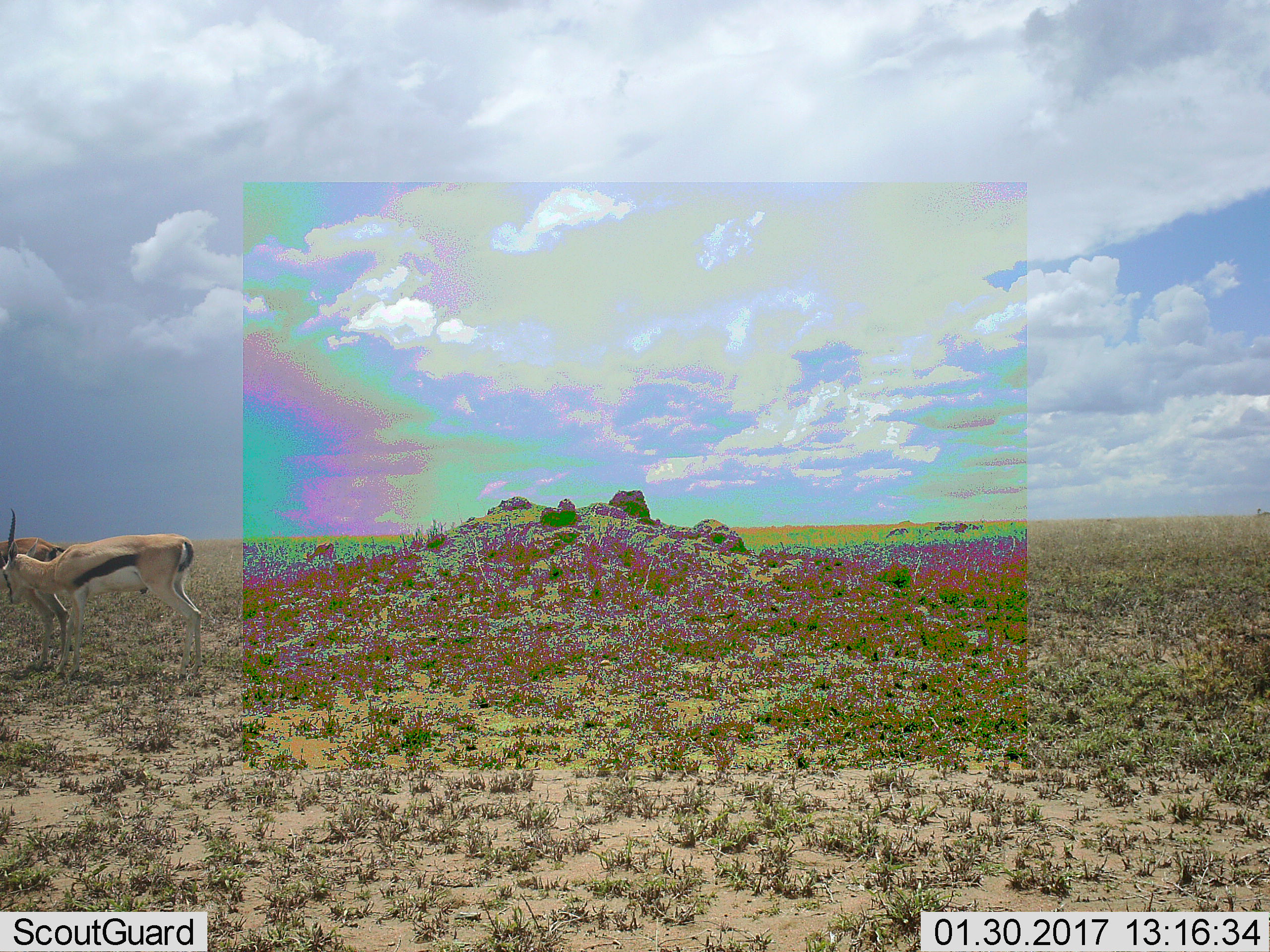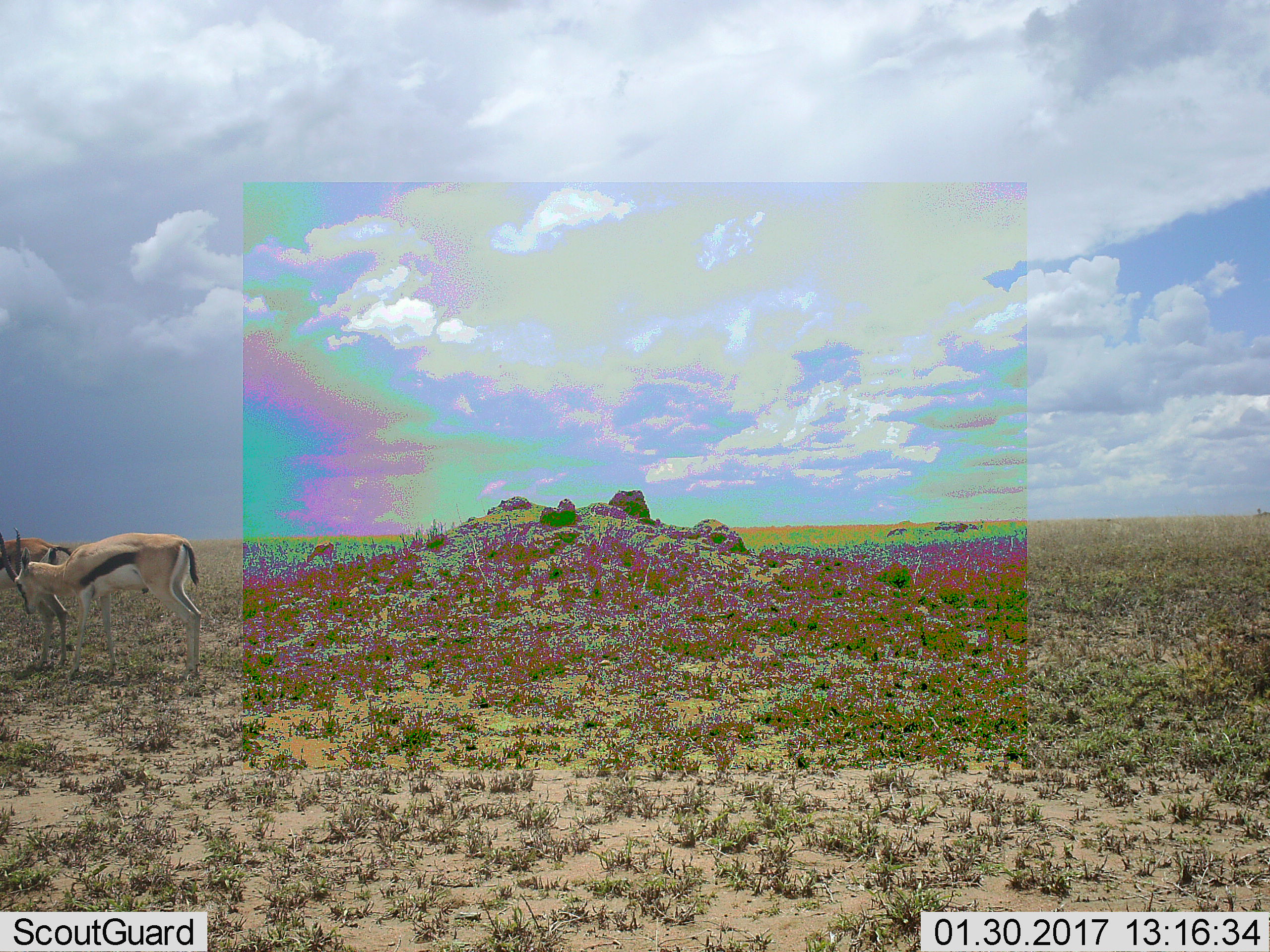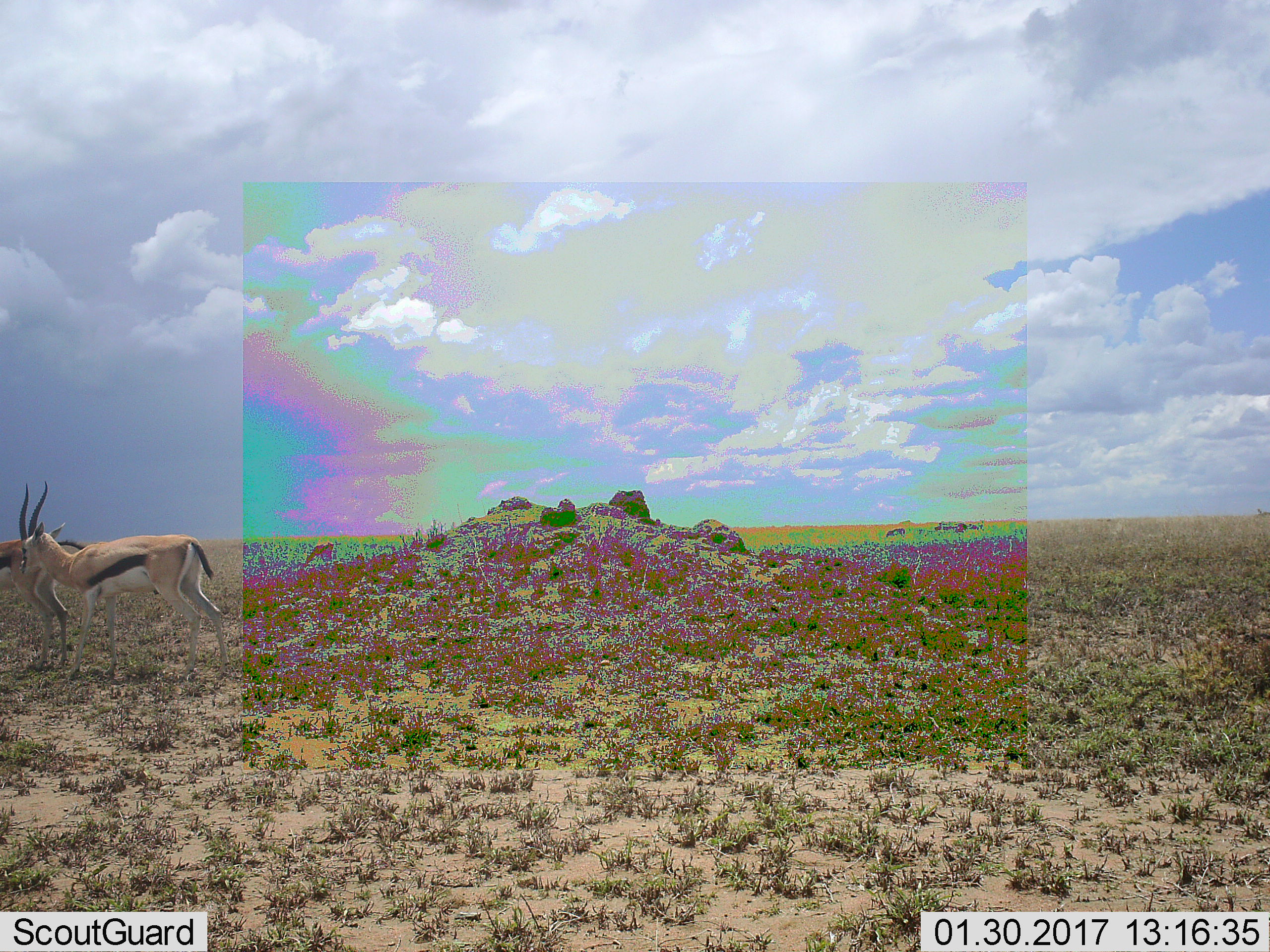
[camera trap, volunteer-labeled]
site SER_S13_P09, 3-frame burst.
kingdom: Animalia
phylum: Chordata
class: Mammalia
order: Artiodactyla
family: Bovidae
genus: Eudorcas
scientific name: Eudorcas thomsonii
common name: thomson's gazelle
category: gazellethomsons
Gazellethomsons (thomson's gazelle) (Eudorcas thomsonii), count 2. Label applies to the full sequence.